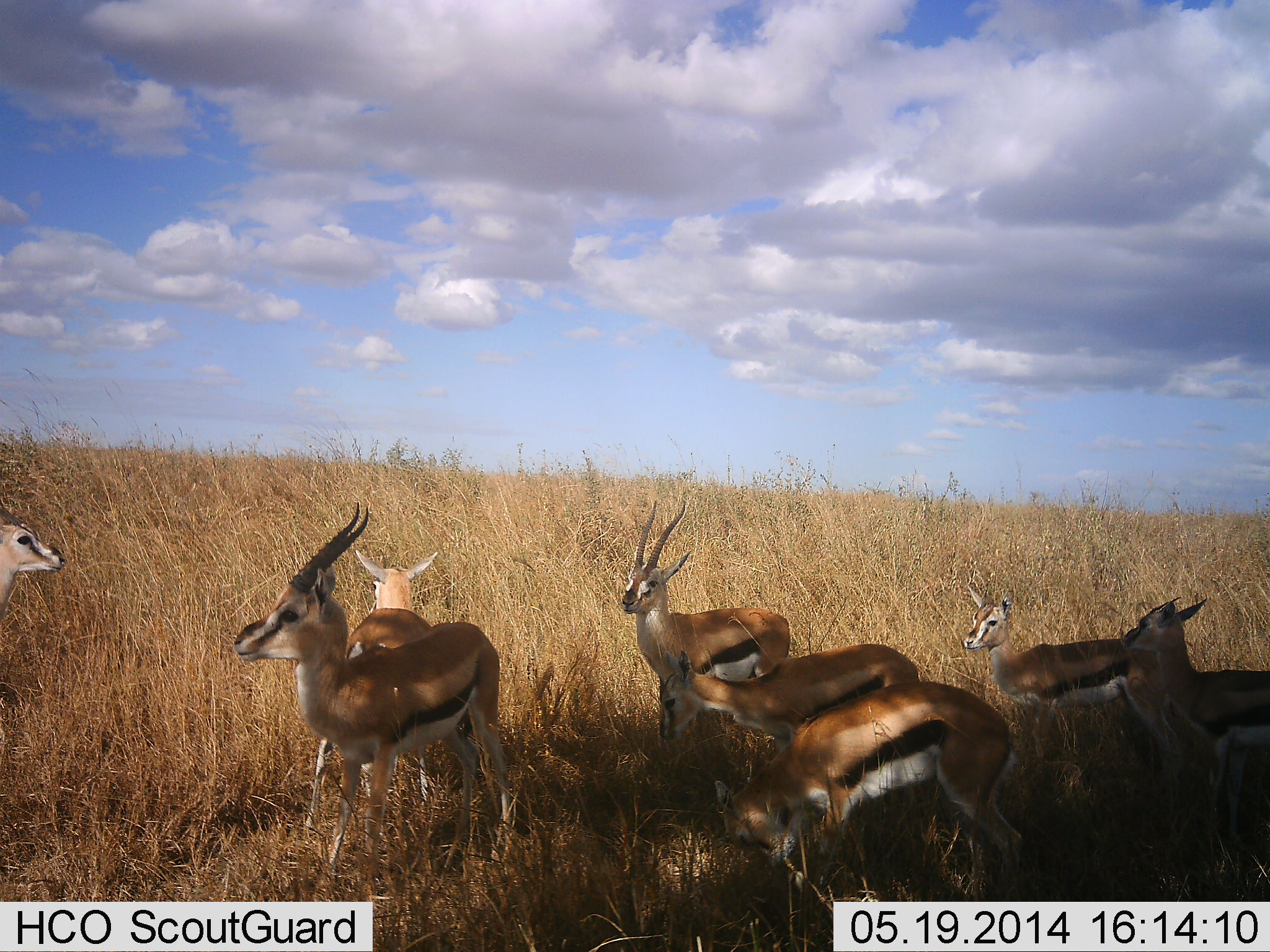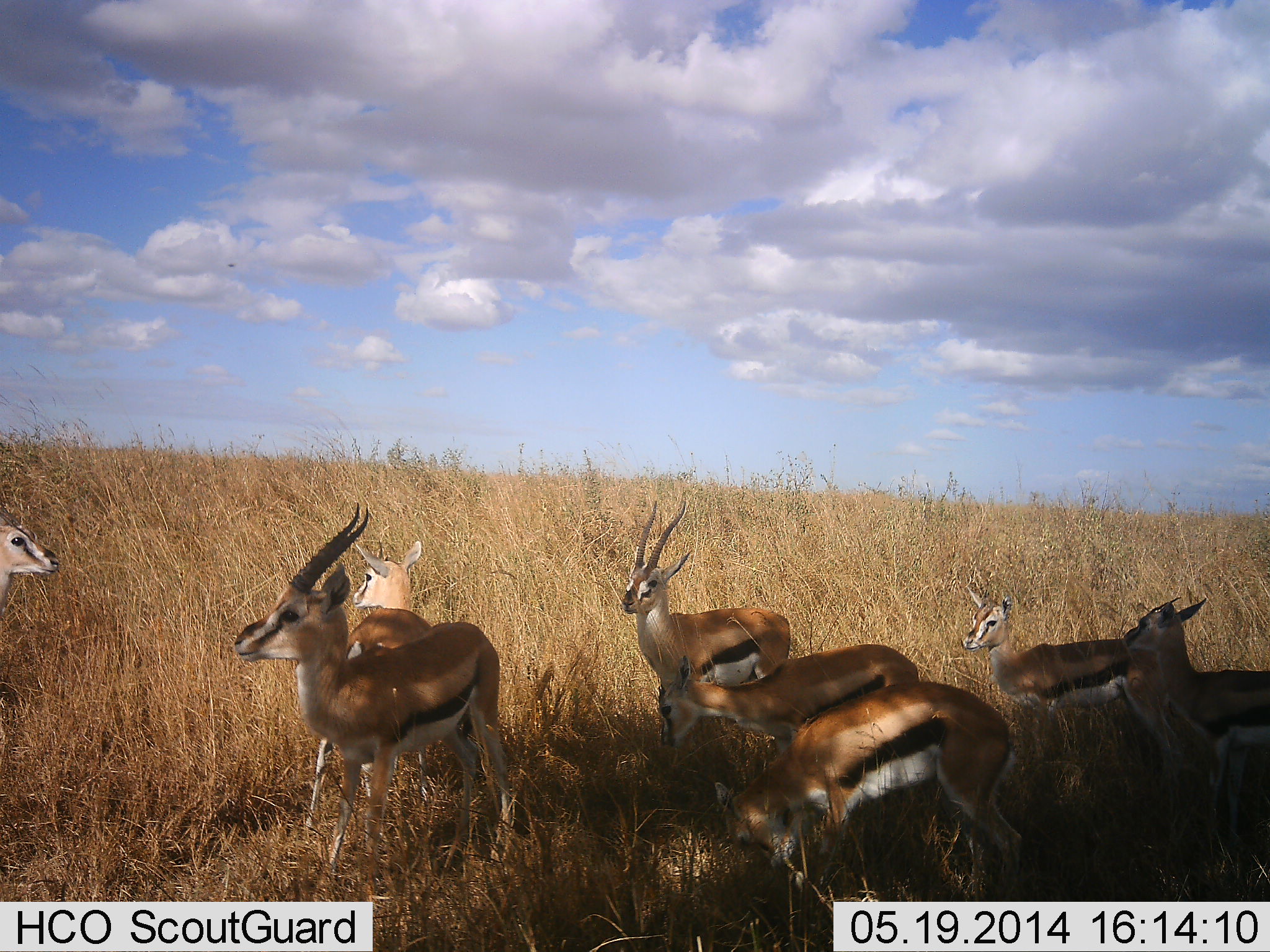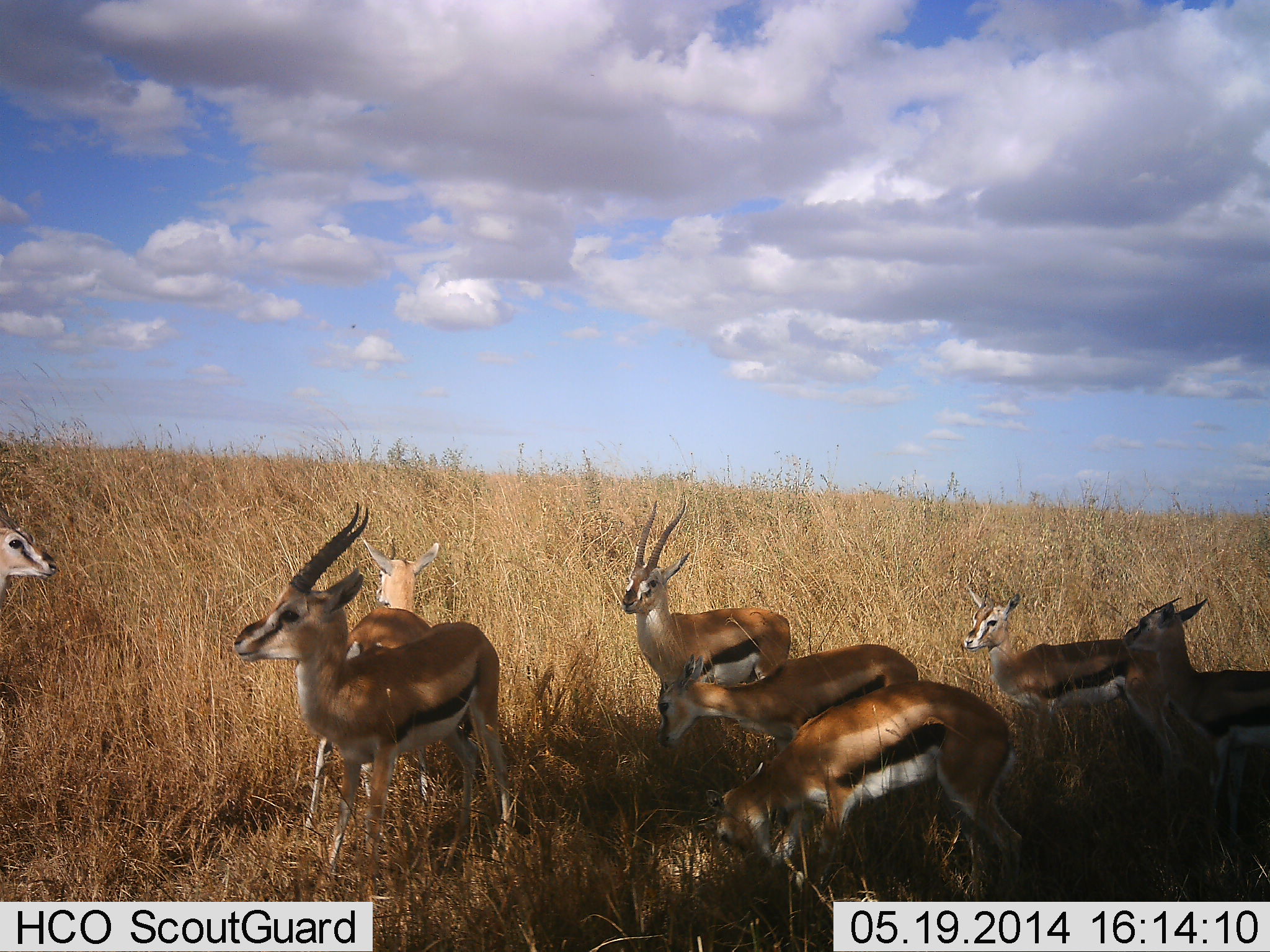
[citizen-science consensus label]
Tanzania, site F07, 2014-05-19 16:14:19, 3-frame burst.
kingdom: Animalia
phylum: Chordata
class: Mammalia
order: Artiodactyla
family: Bovidae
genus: Eudorcas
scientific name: Eudorcas thomsonii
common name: thomson's gazelle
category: gazellethomsons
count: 8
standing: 100%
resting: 0%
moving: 10%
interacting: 10%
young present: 30%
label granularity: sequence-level